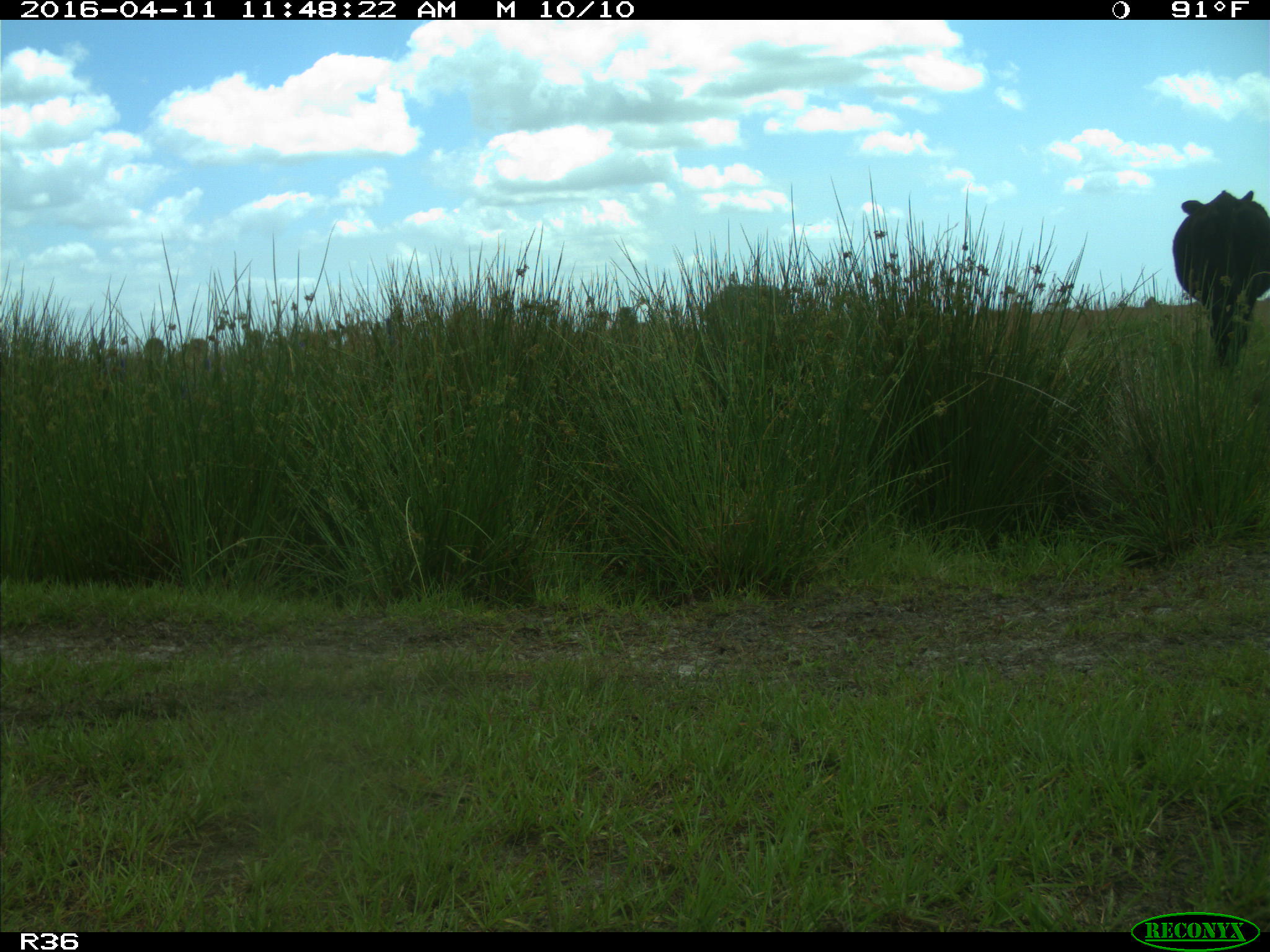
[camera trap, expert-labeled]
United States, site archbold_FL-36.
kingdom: Animalia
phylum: Chordata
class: Mammalia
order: Artiodactyla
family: Bovidae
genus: Bos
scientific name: Bos taurus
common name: domestic cow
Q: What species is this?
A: Bos taurus (domestic cow).